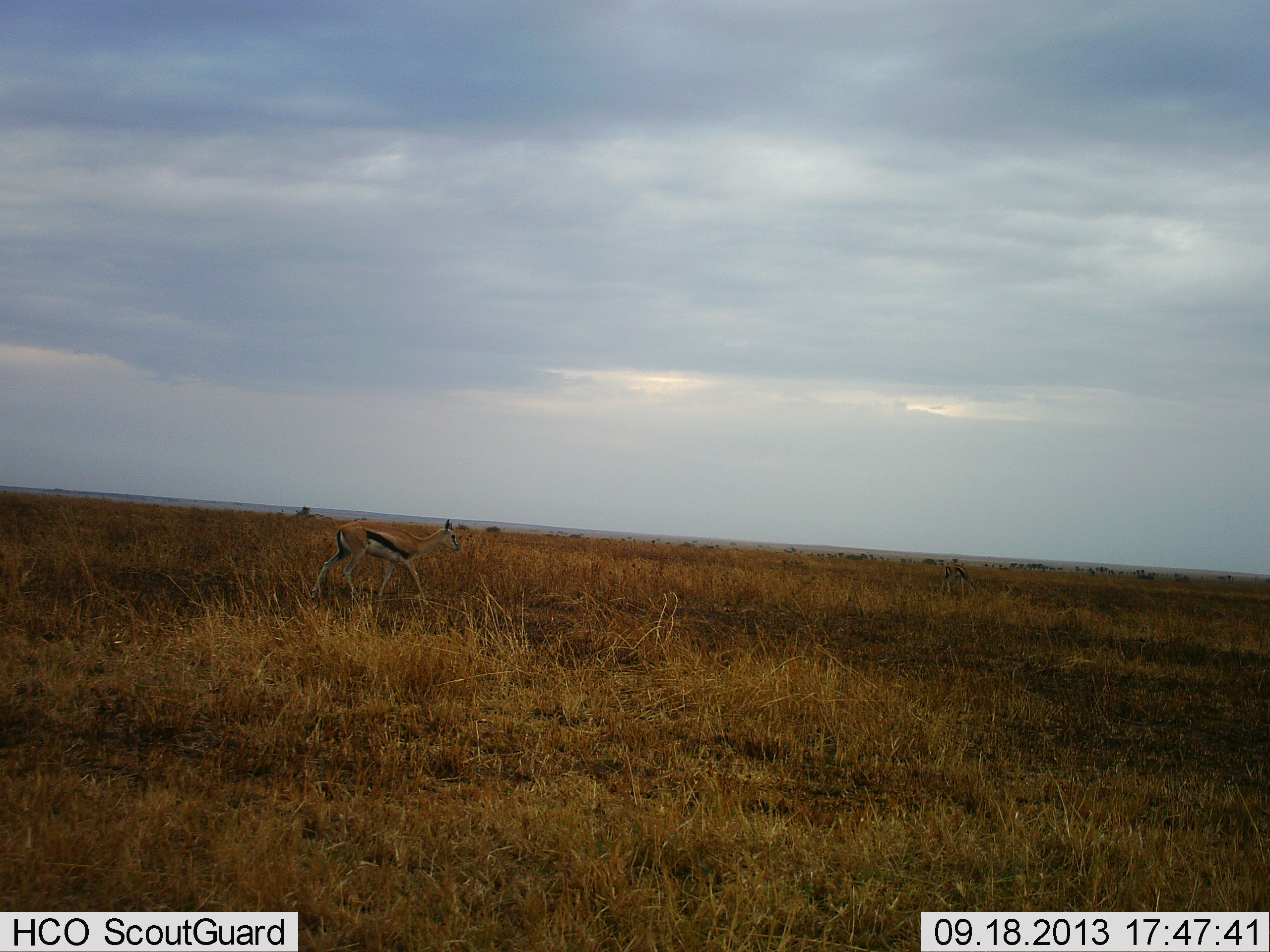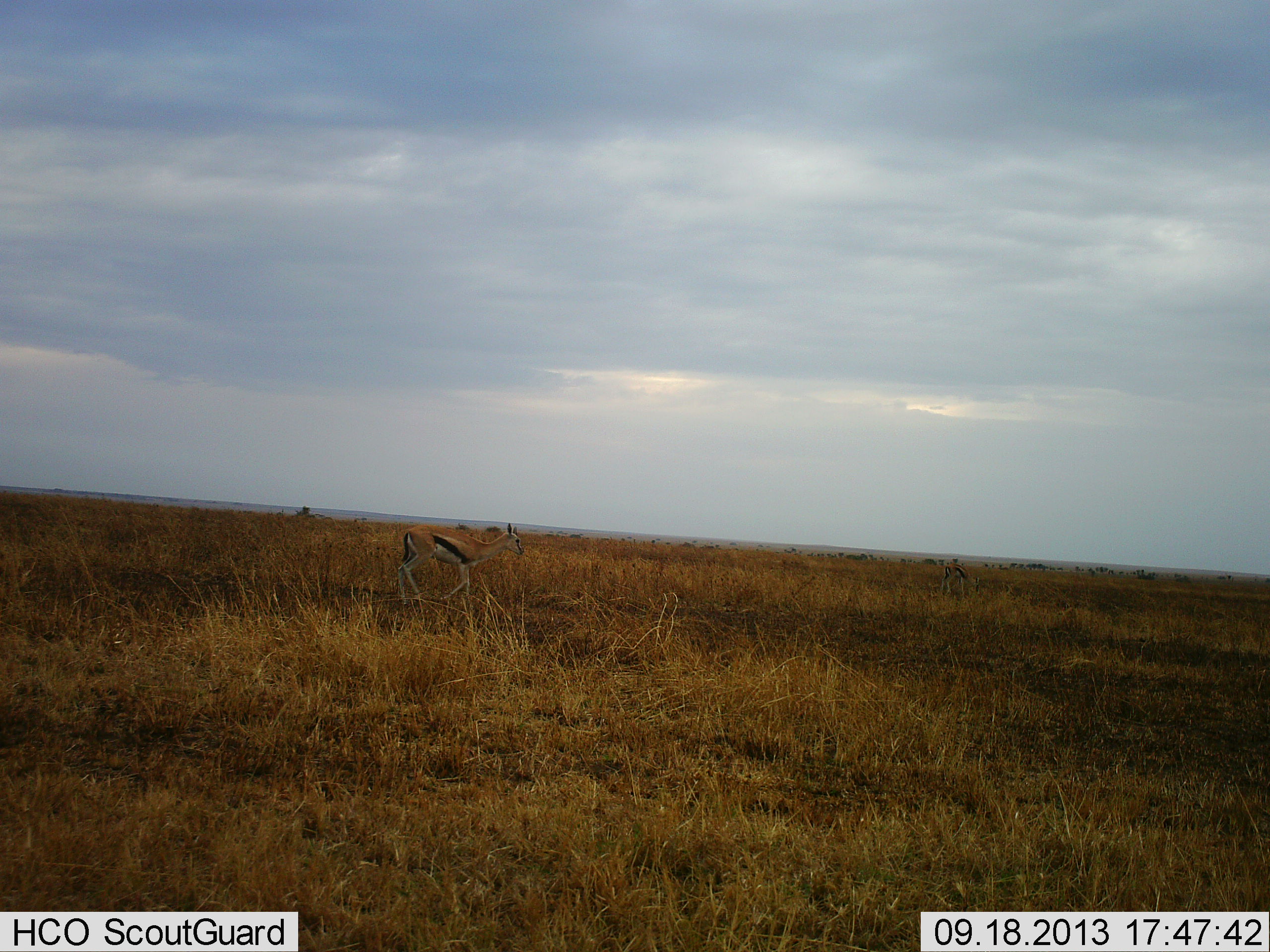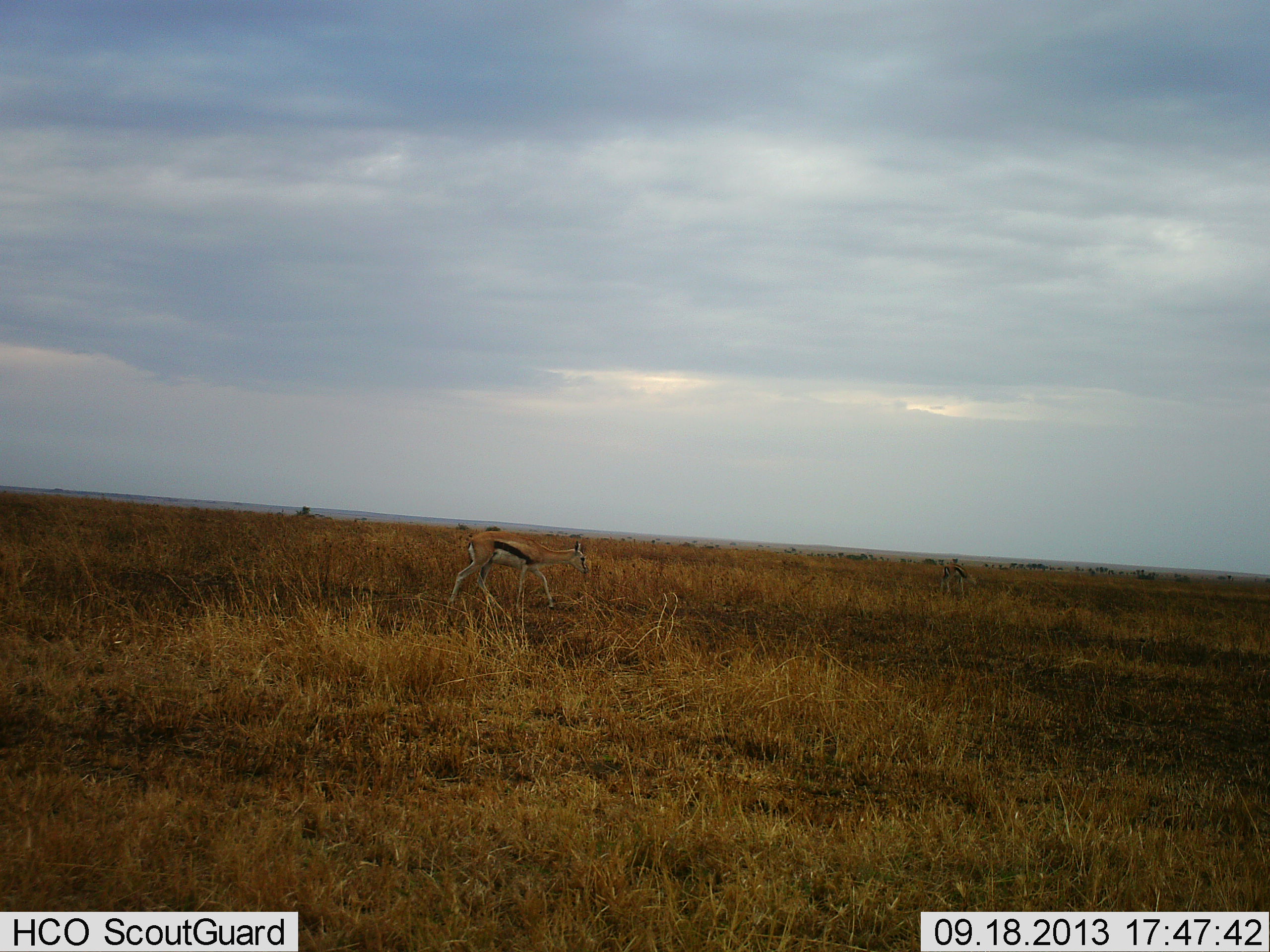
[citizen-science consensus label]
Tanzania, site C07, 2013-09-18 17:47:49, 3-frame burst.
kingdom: Animalia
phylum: Chordata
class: Mammalia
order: Artiodactyla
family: Bovidae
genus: Eudorcas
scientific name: Eudorcas thomsonii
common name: thomson's gazelle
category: gazellethomsons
Gazellethomsons (thomson's gazelle) (Eudorcas thomsonii), count 1. Behavior (volunteer vote fractions): standing 20%, resting 0%, moving 95%, interacting 0%. Young present (vote fraction): 0%. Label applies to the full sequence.